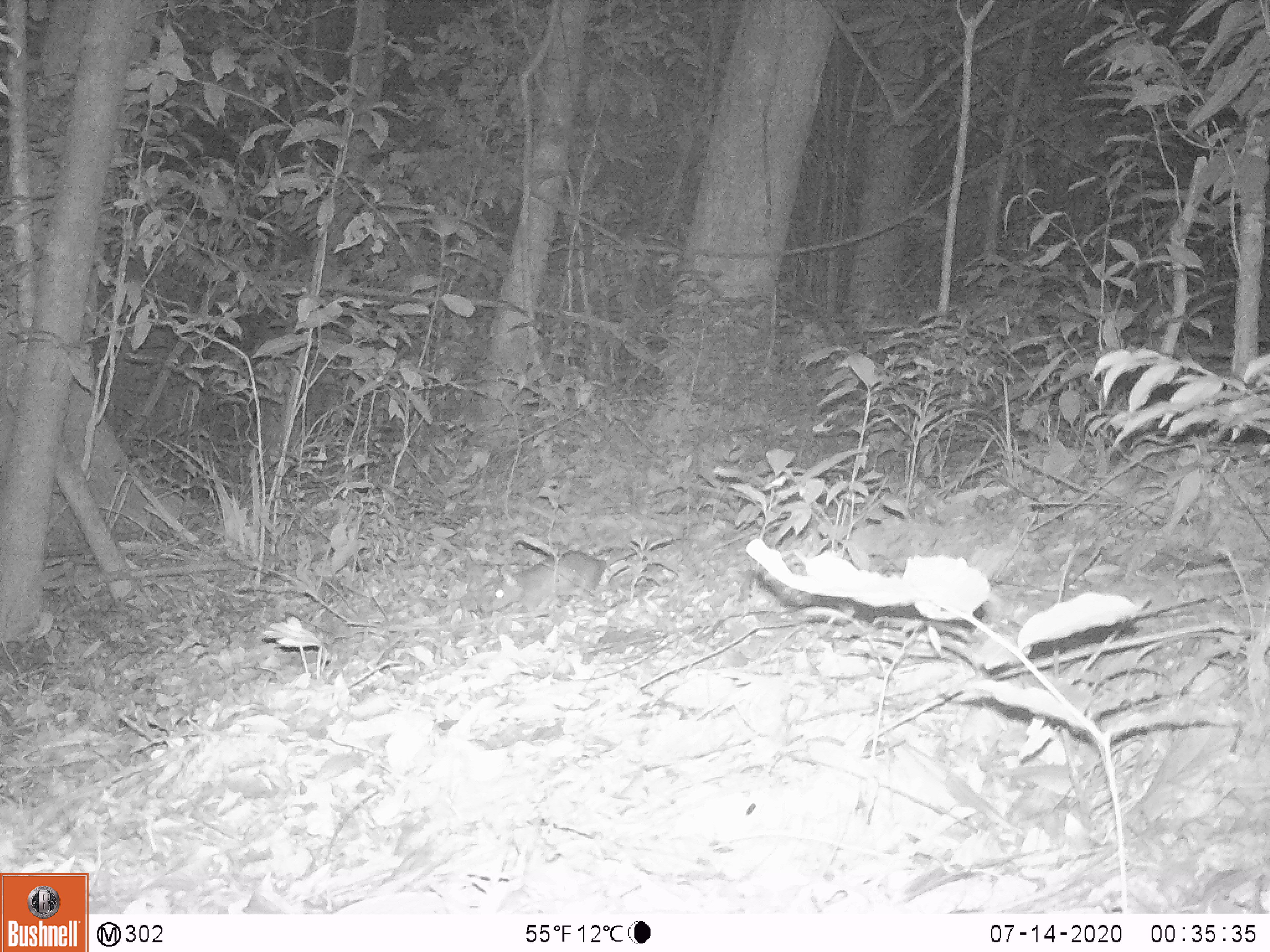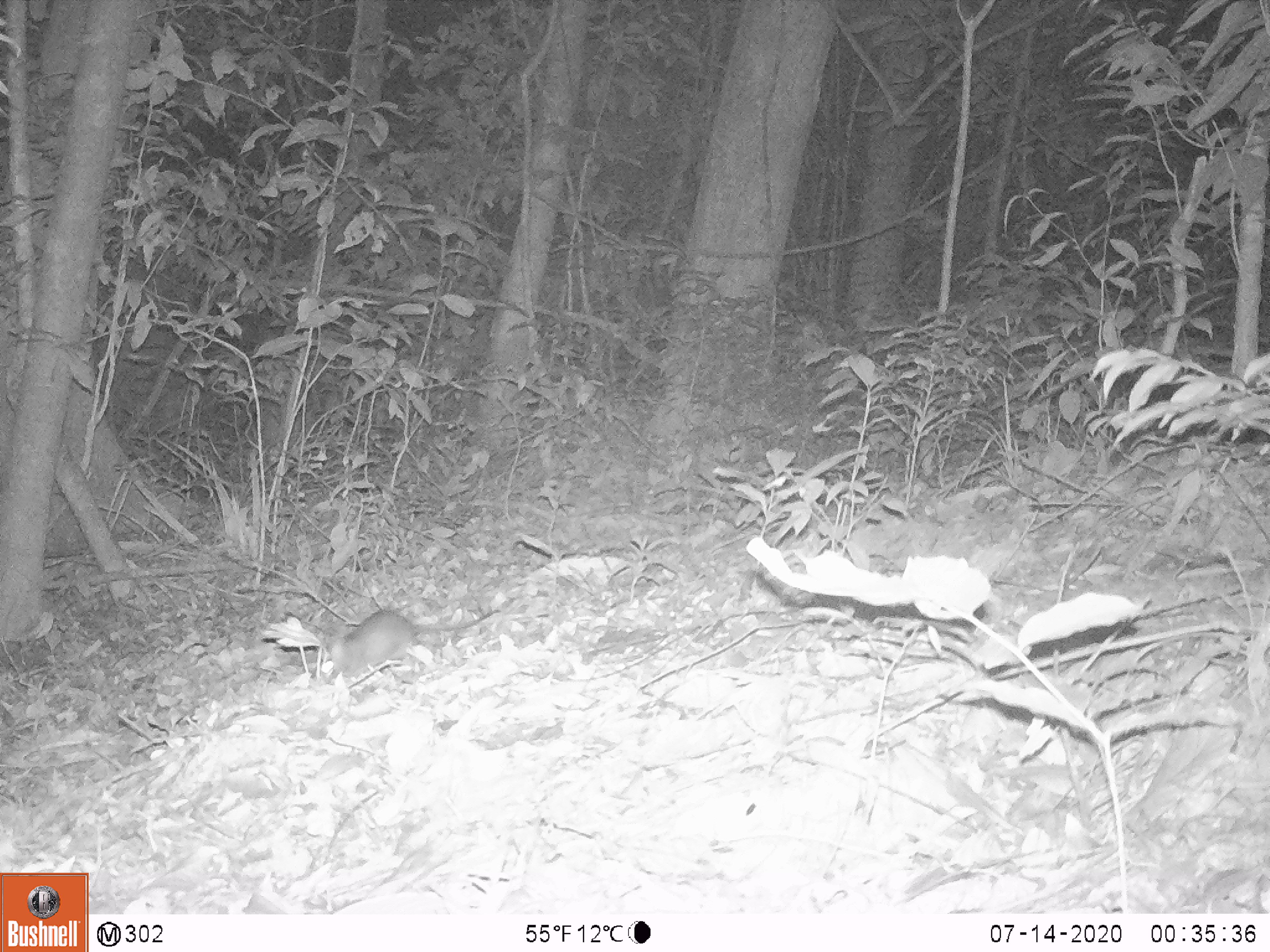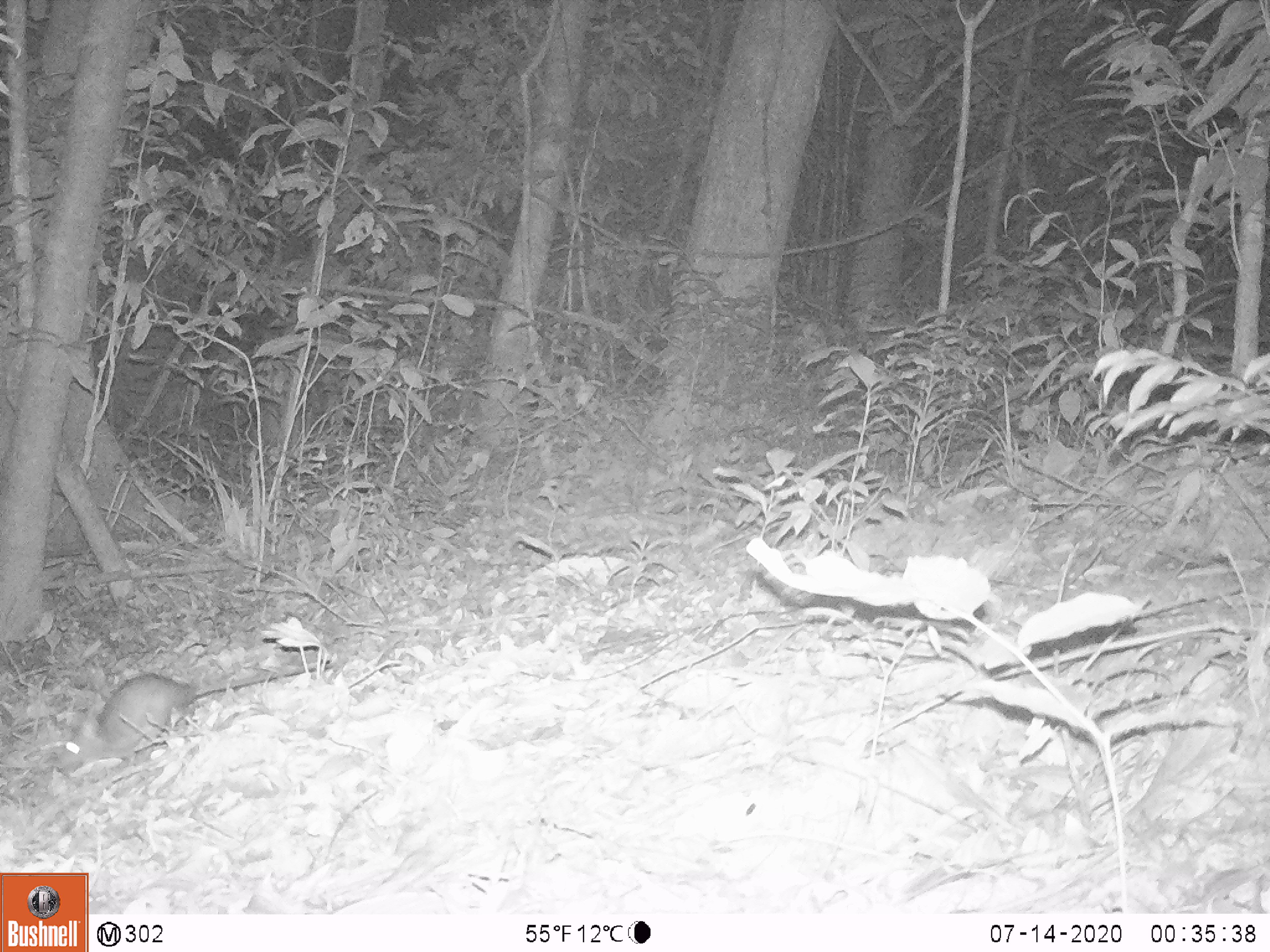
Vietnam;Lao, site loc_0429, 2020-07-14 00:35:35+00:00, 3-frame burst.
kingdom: Animalia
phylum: Chordata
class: Mammalia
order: Rodentia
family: Muridae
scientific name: Muridae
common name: old-world mice and rats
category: unidentified murid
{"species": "unidentified murid (old-world mice and rats) (Muridae)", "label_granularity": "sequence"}